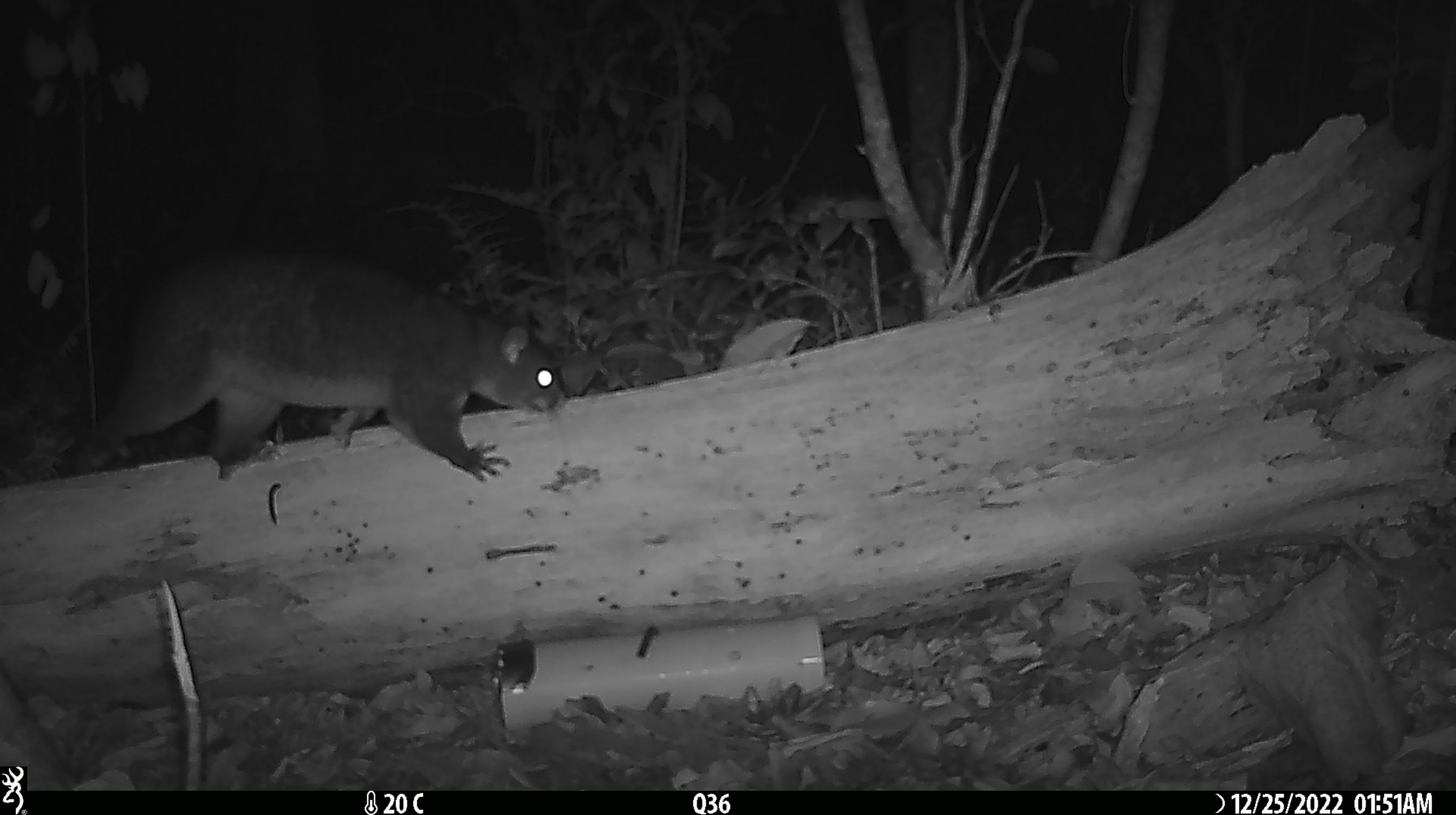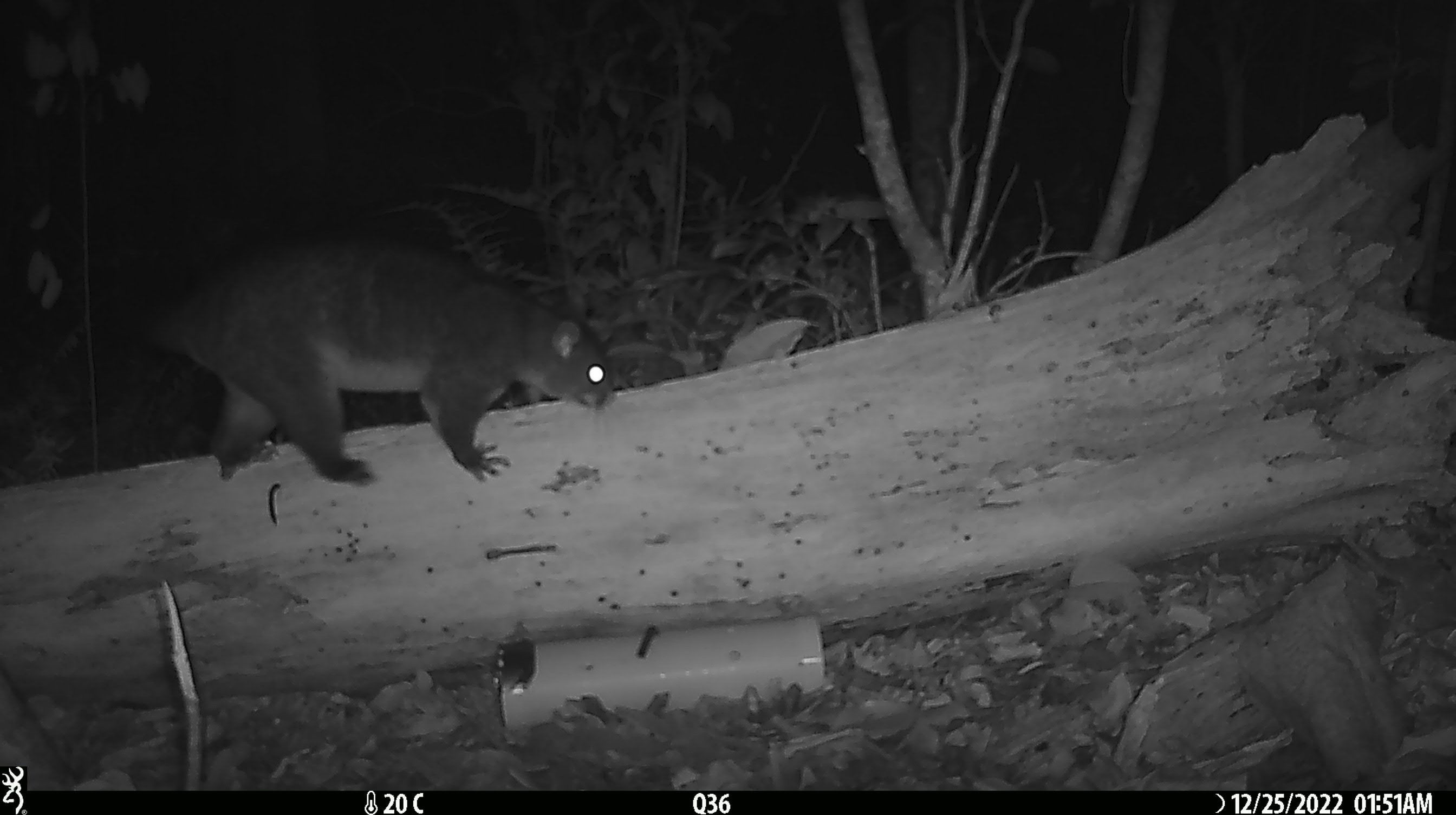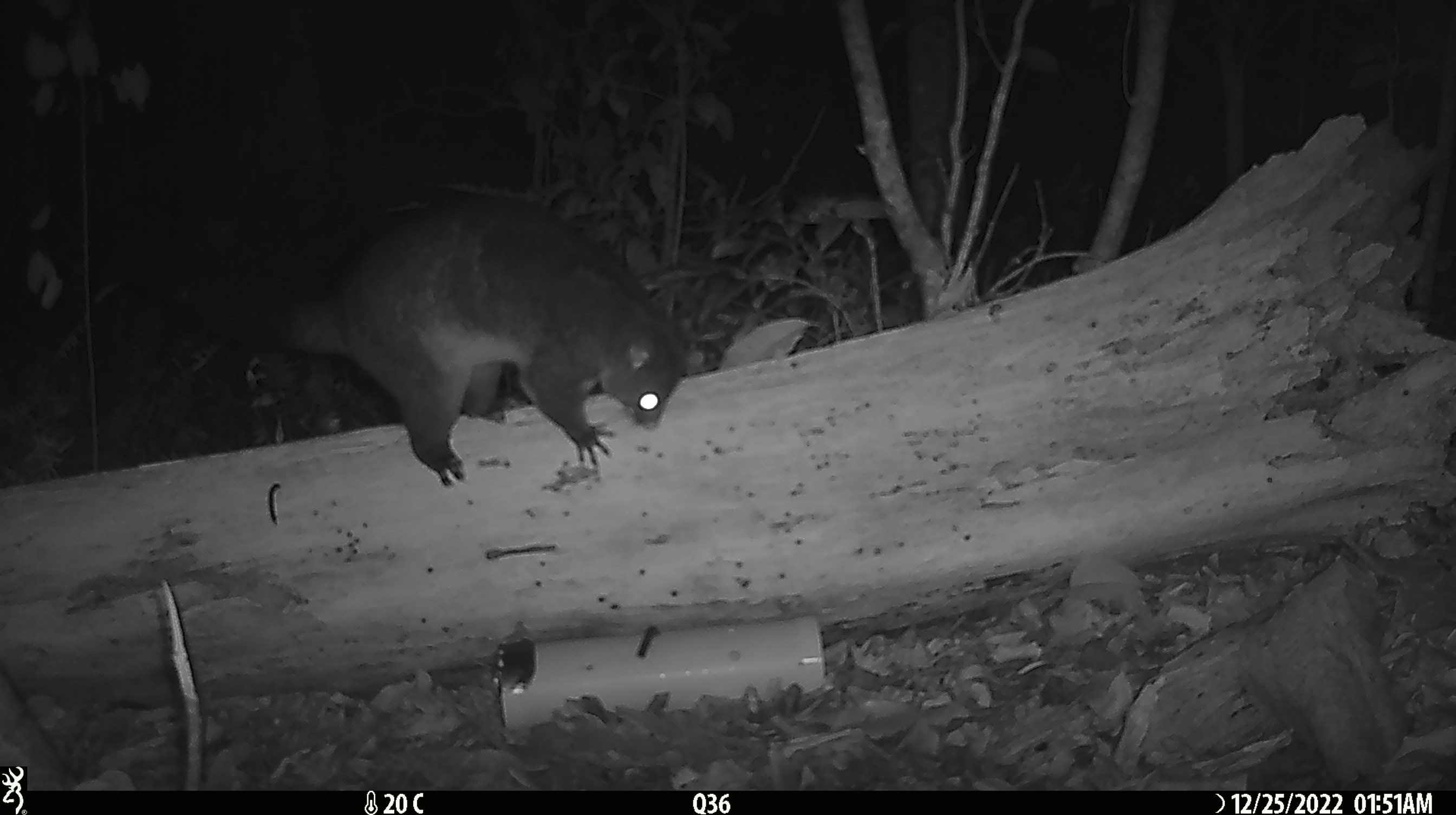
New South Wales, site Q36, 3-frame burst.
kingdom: Animalia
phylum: Chordata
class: Mammalia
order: Diprotodontia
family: Phalangeridae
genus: Trichosurus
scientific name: Trichosurus vulpecula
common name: common brushtail possum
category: possum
Possum (common brushtail possum) (Trichosurus vulpecula).